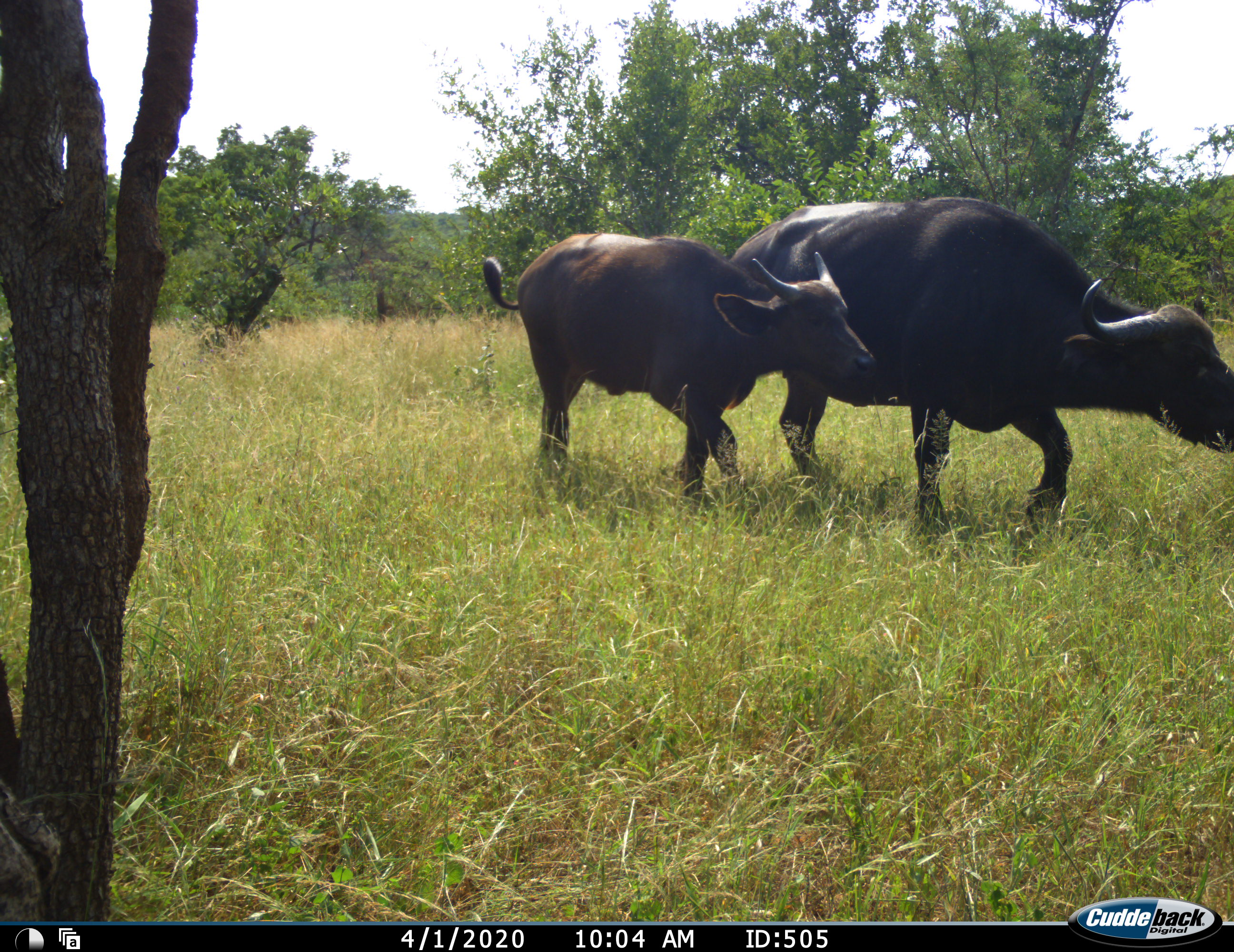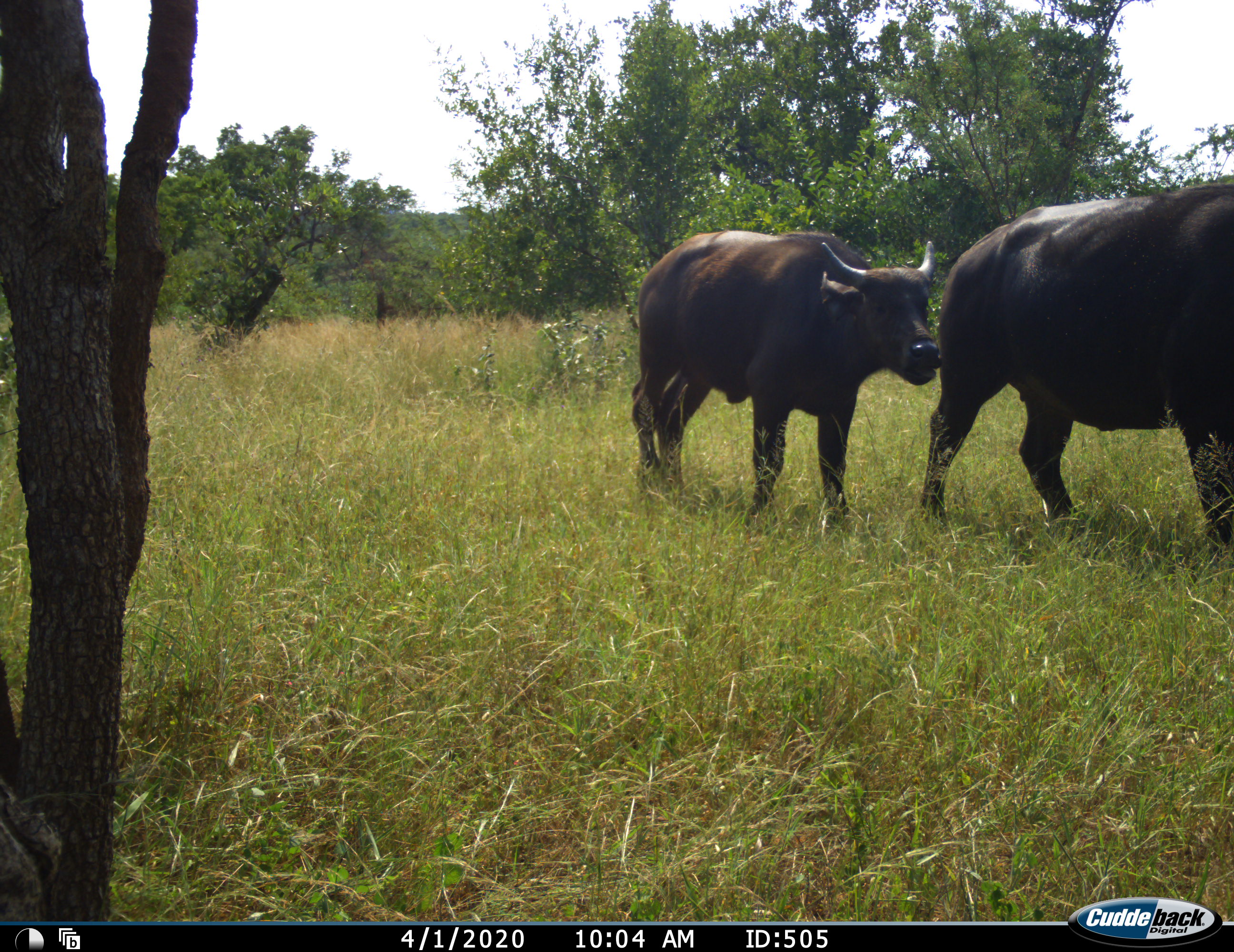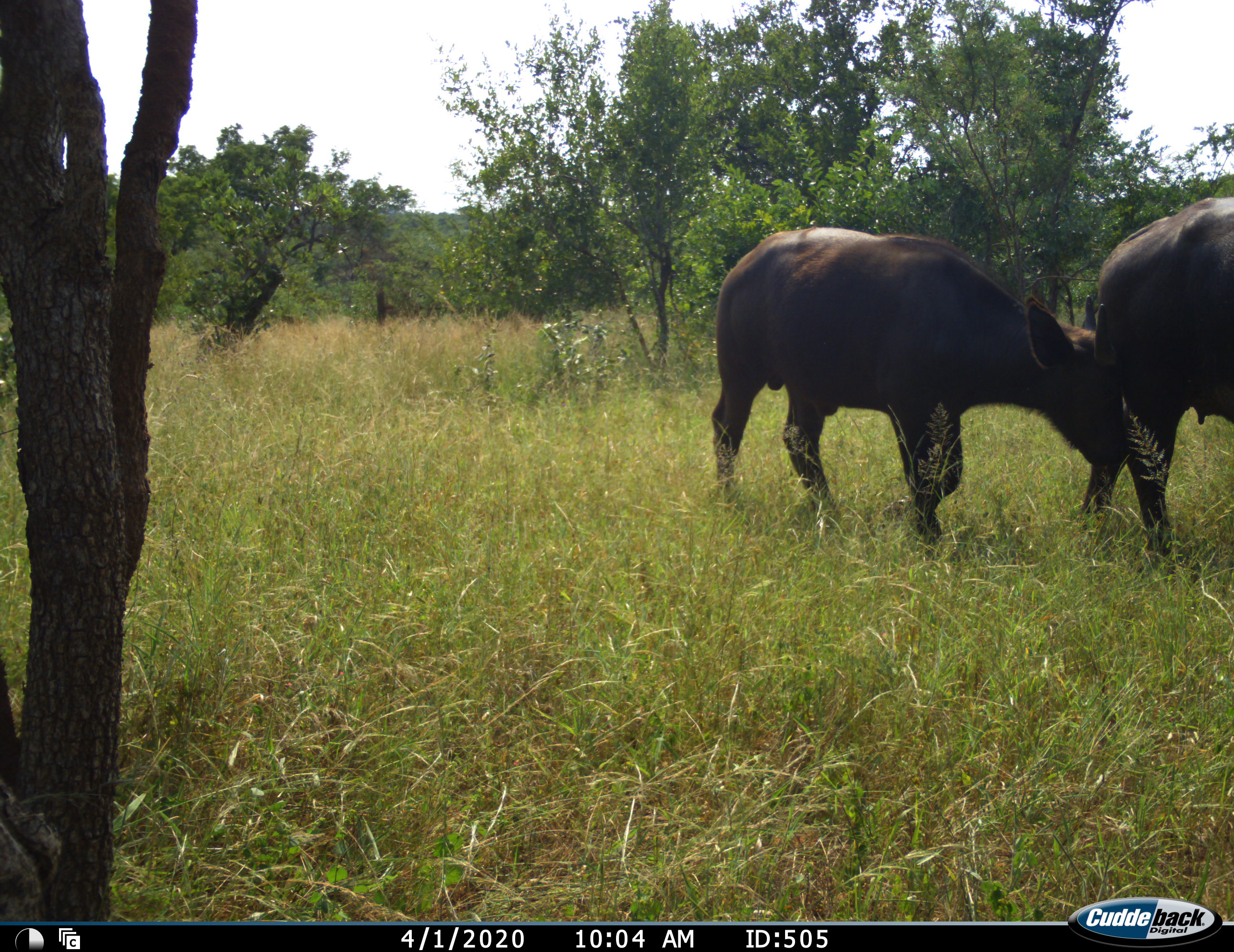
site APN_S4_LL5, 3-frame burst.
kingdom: Animalia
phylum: Chordata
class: Mammalia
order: Artiodactyla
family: Bovidae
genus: Syncerus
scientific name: Syncerus caffer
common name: african buffalo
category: buffalo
Buffalo (african buffalo) (Syncerus caffer), count 2. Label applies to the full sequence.